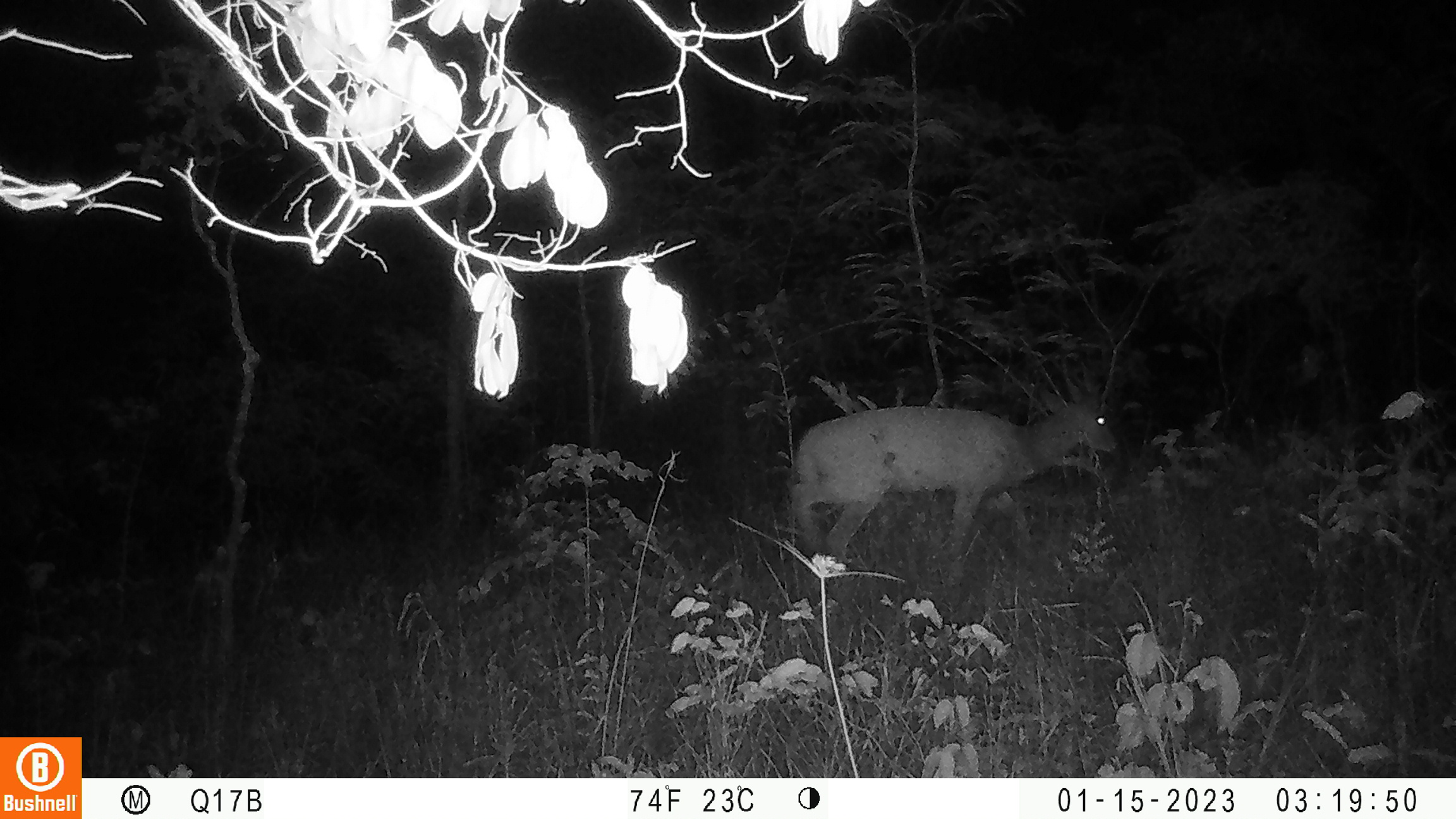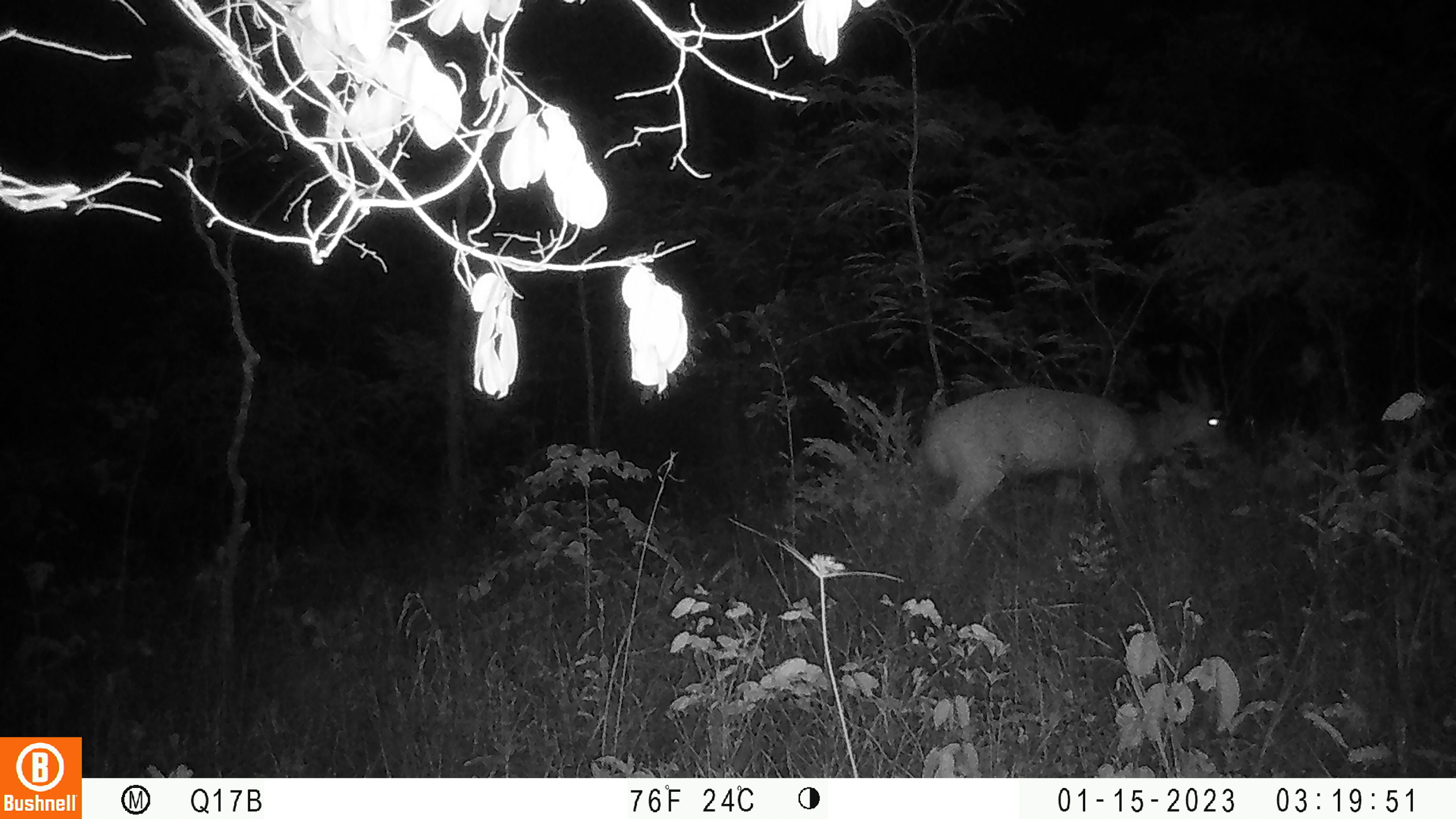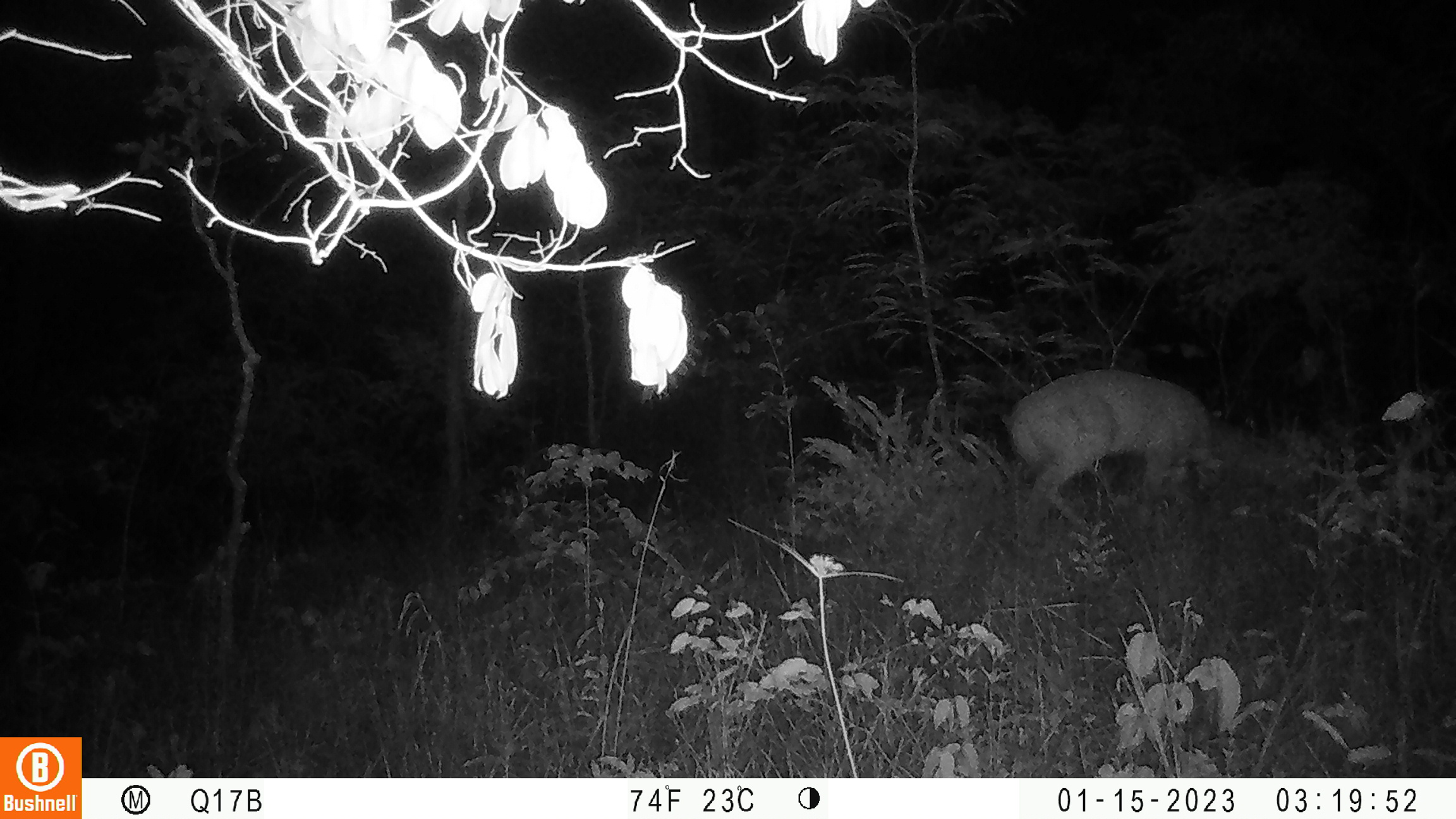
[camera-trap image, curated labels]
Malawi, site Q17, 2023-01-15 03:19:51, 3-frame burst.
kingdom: Animalia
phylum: Chordata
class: Mammalia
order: Artiodactyla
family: Bovidae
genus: Tragelaphus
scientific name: Tragelaphus sylvaticus sylvaticus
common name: cape bushbuck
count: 1